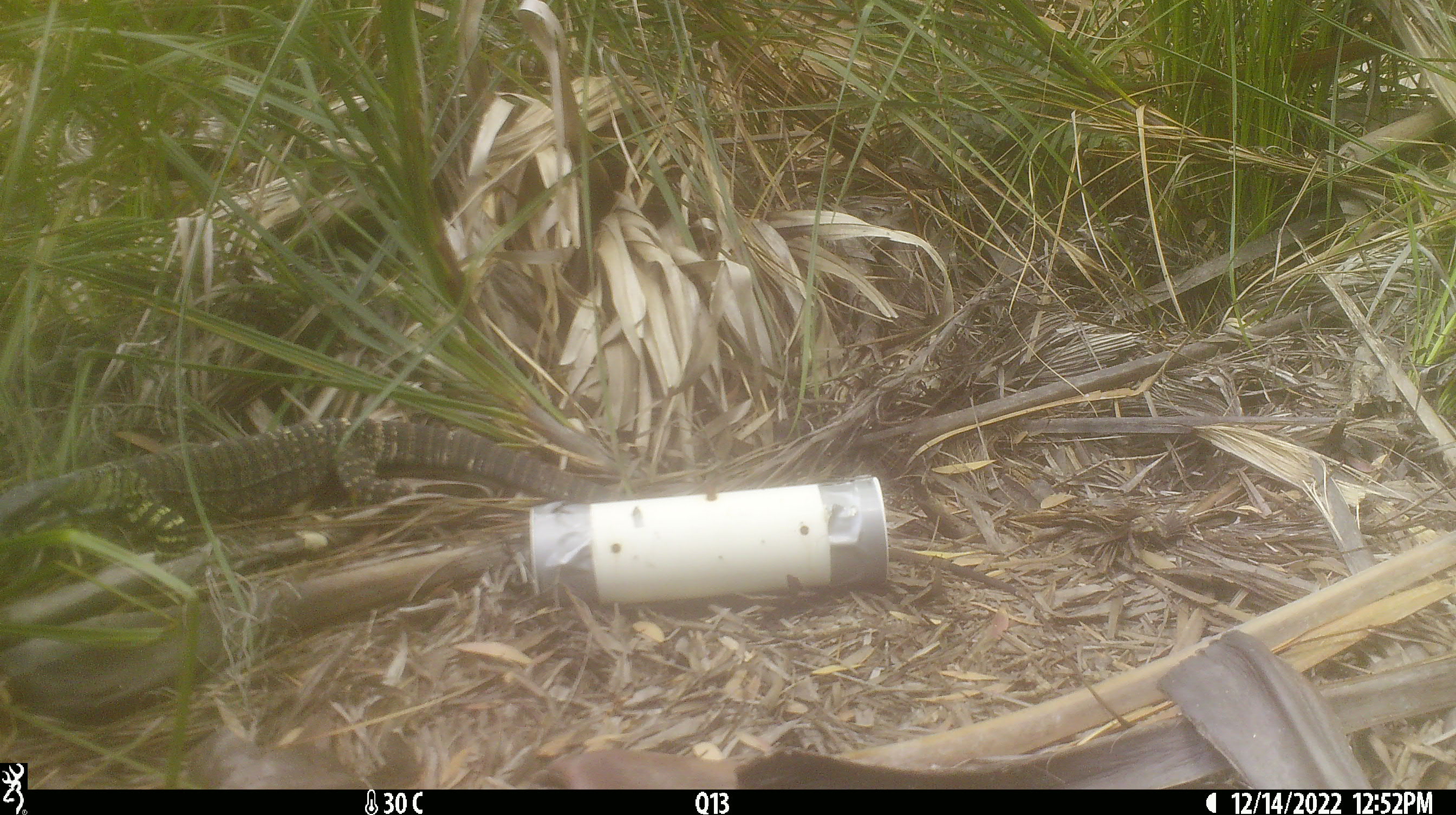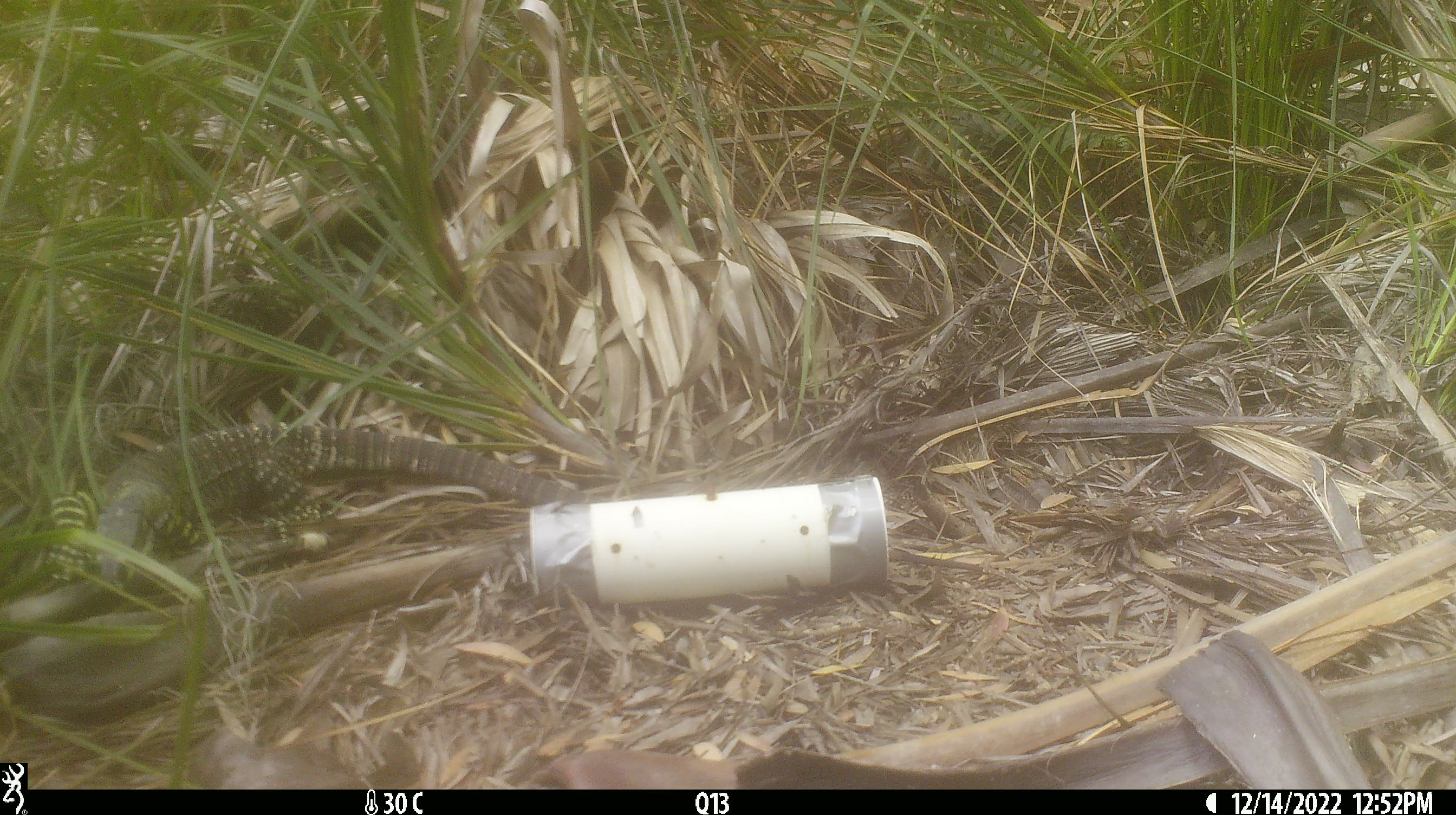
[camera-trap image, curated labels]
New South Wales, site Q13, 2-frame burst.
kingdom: Animalia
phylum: Chordata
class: Reptilia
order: Squamata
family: Varanidae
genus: Varanus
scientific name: Varanus varius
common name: lace monitor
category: goanna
Goanna (lace monitor) (Varanus varius).